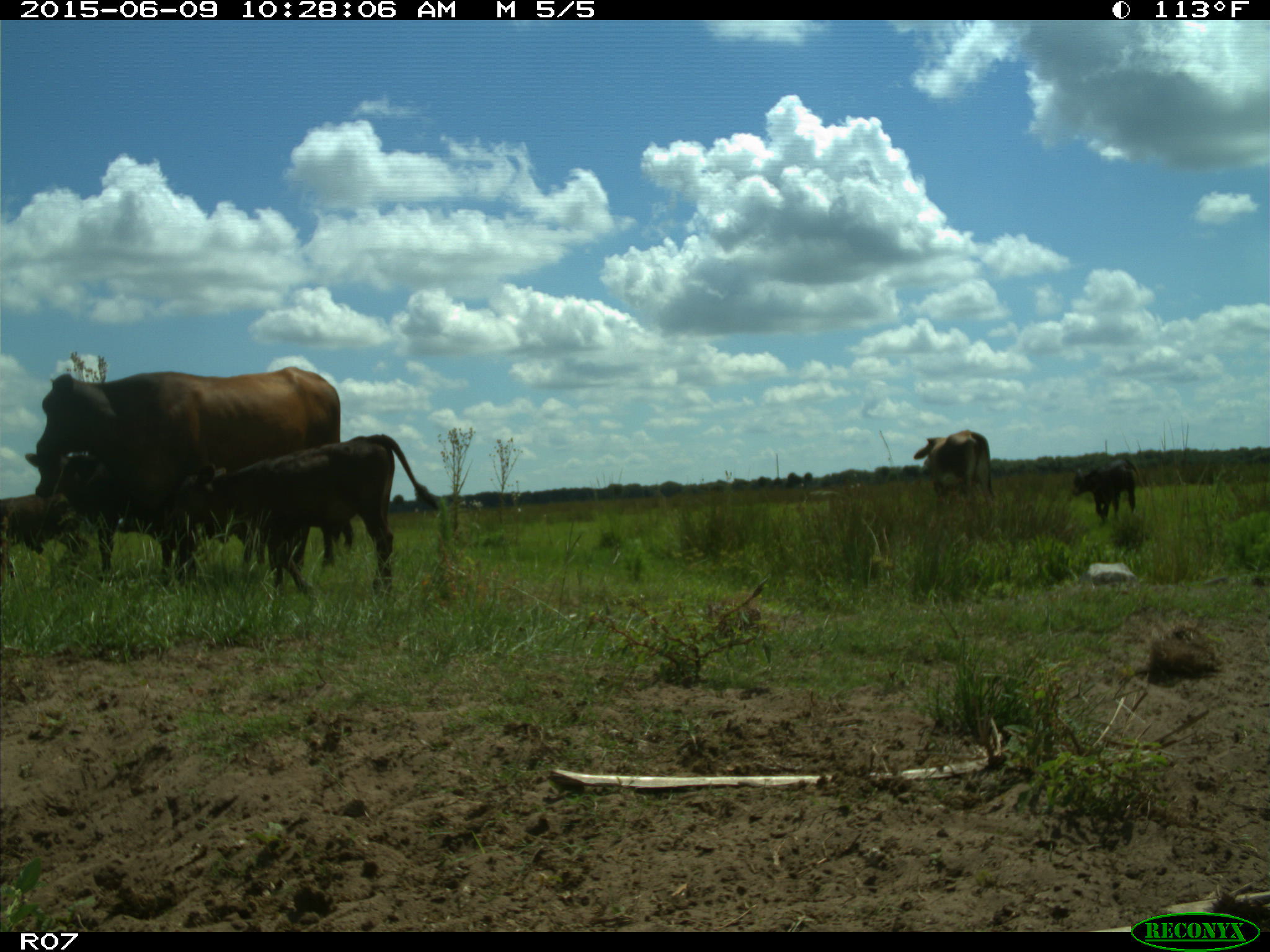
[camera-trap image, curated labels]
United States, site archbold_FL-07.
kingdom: Animalia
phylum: Chordata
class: Mammalia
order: Artiodactyla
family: Bovidae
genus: Bos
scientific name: Bos taurus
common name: domestic cow